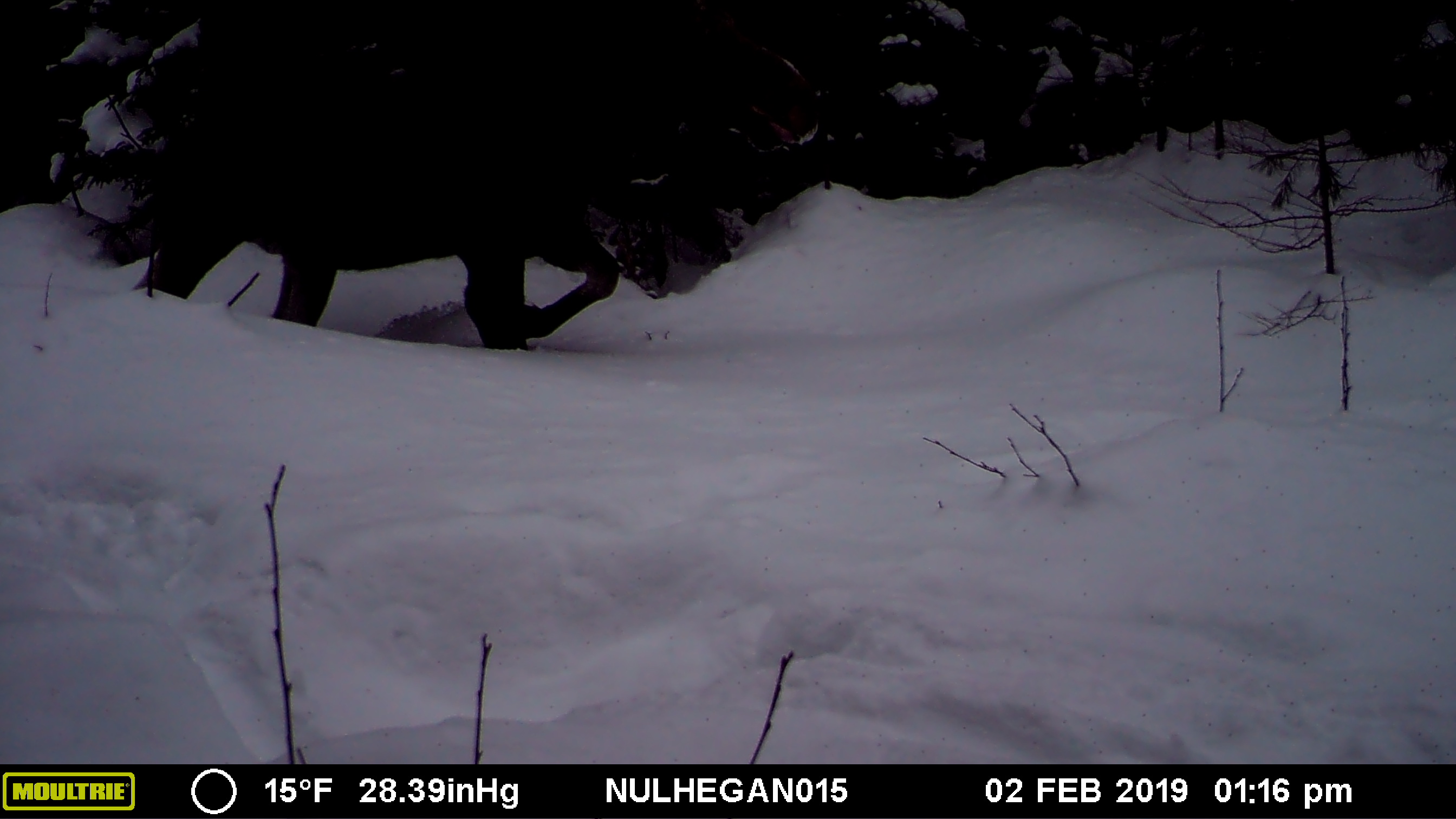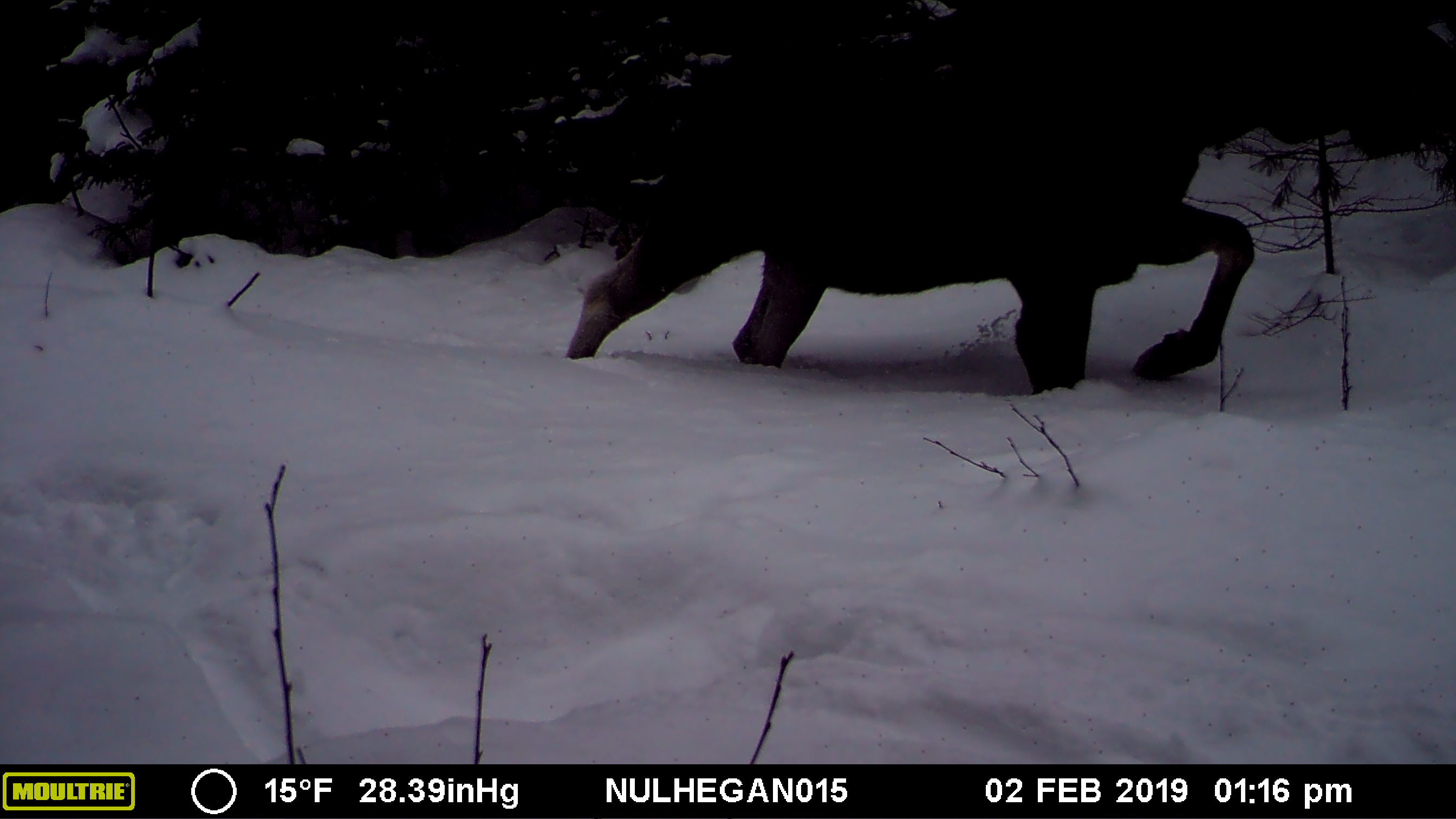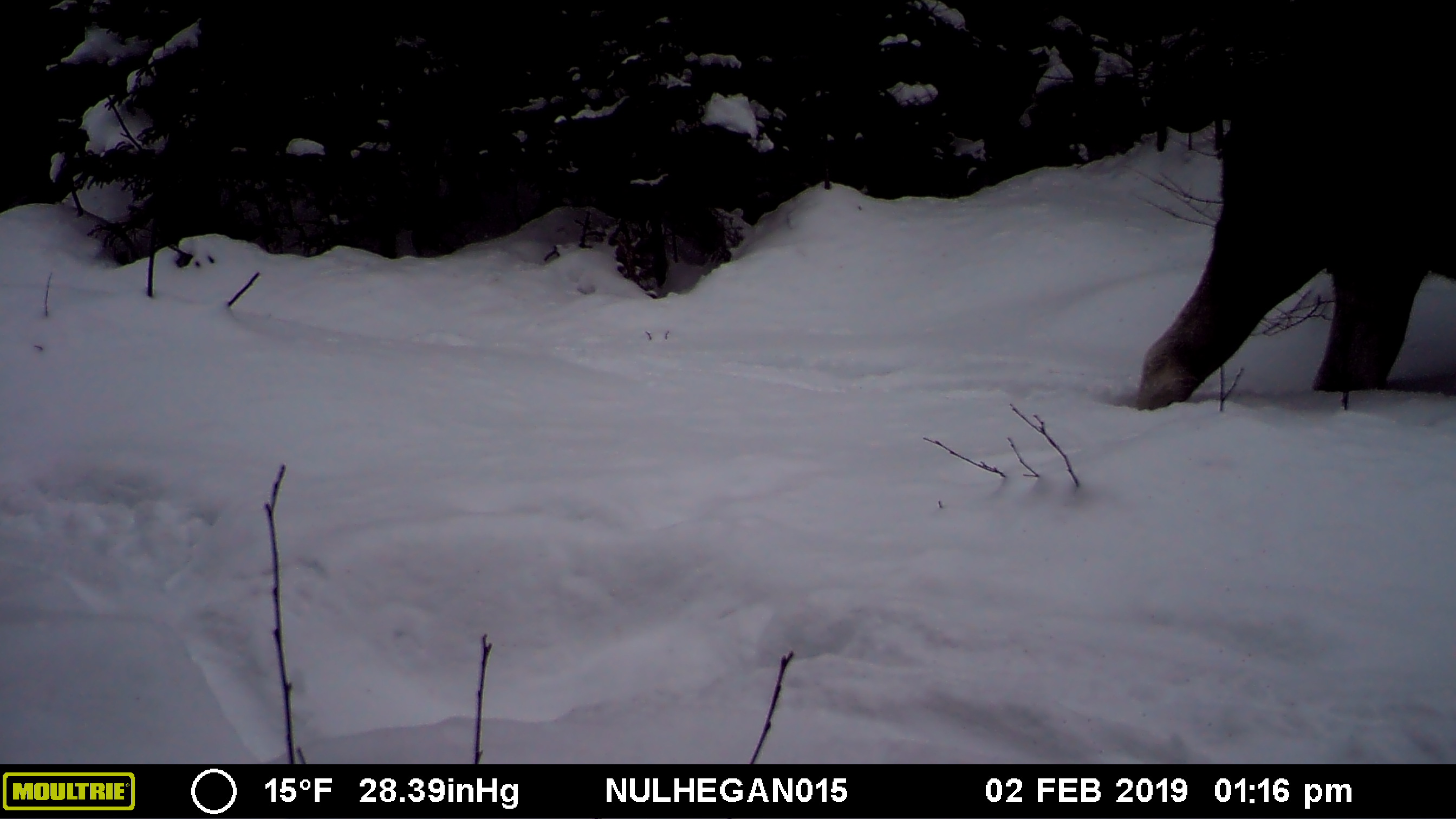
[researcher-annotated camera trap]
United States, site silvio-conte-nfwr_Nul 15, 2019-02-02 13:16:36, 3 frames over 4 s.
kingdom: Animalia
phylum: Chordata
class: Mammalia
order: Artiodactyla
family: Cervidae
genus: Alces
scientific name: Alces alces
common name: moose